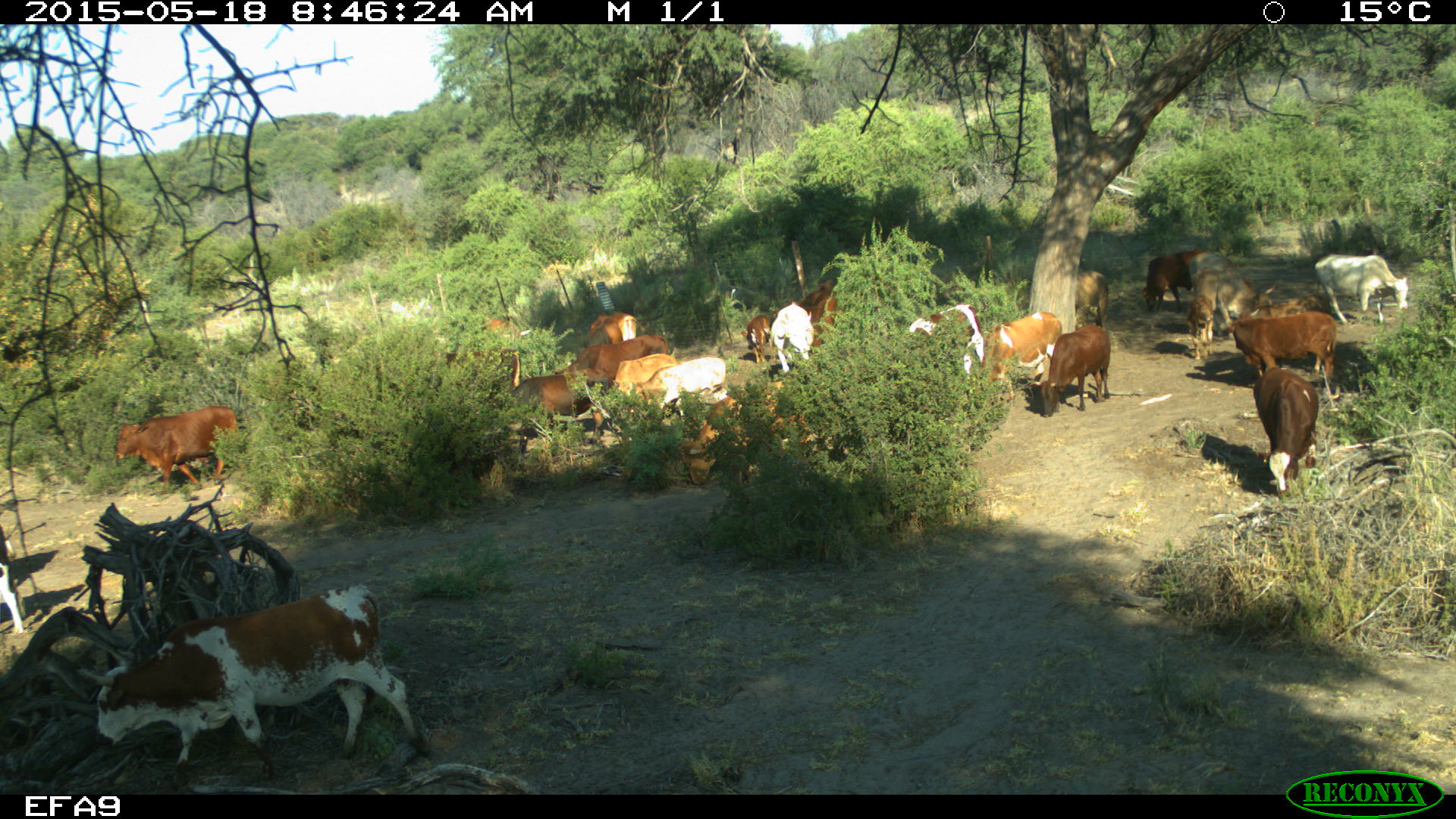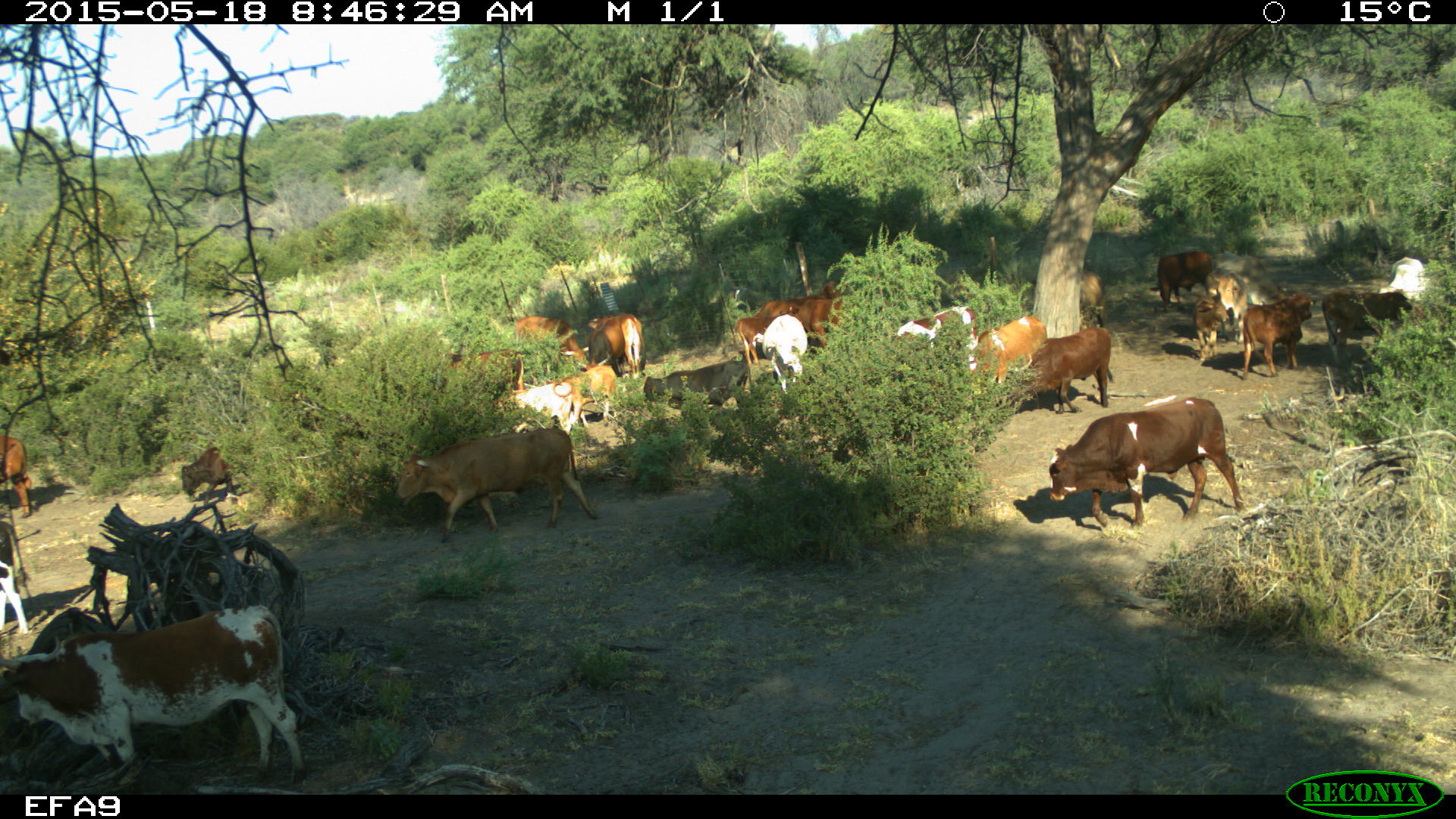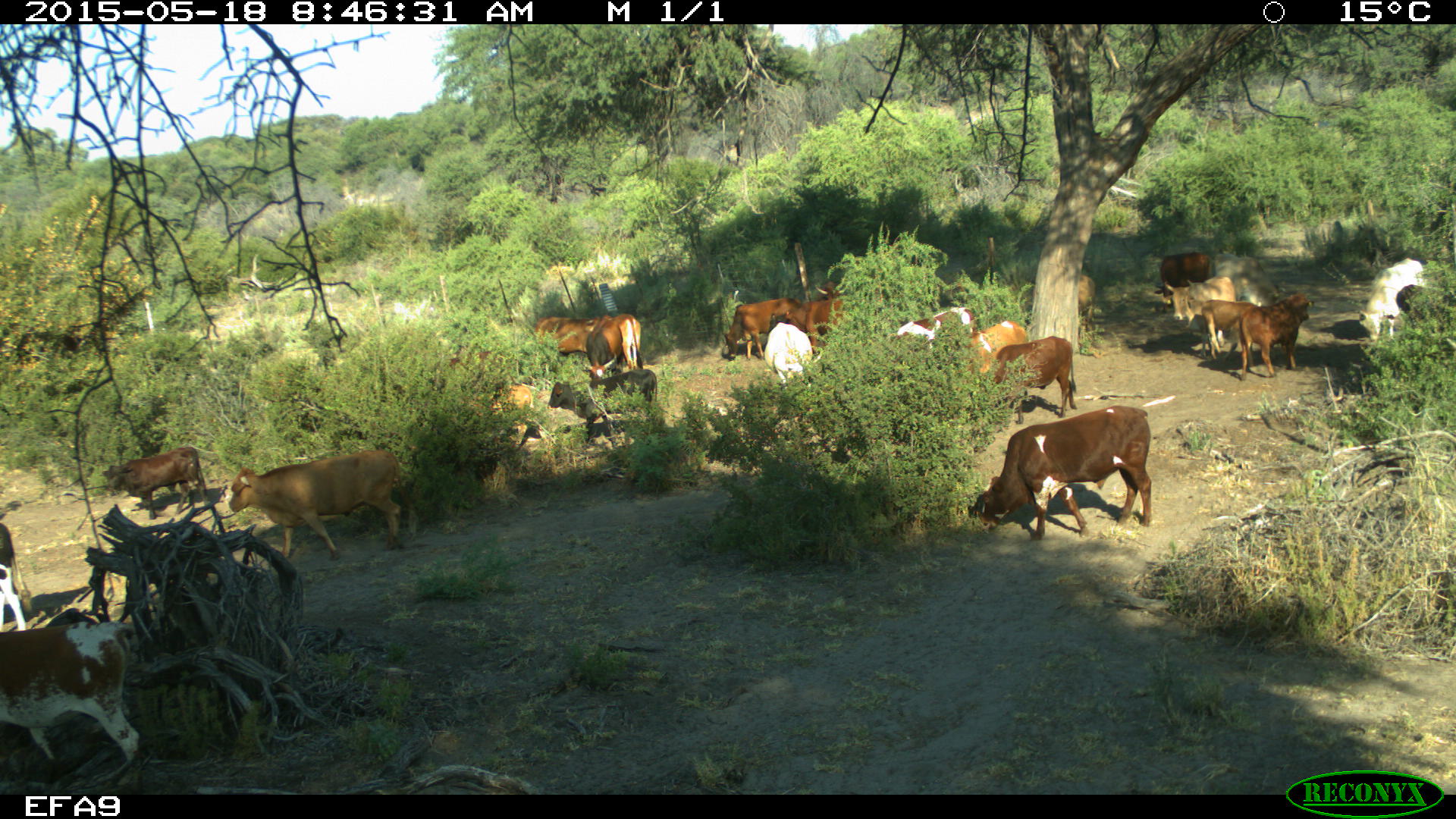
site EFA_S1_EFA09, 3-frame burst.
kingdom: Animalia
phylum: Chordata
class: Mammalia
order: Artiodactyla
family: Bovidae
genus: Bos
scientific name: Bos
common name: cattle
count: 11-50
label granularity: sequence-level